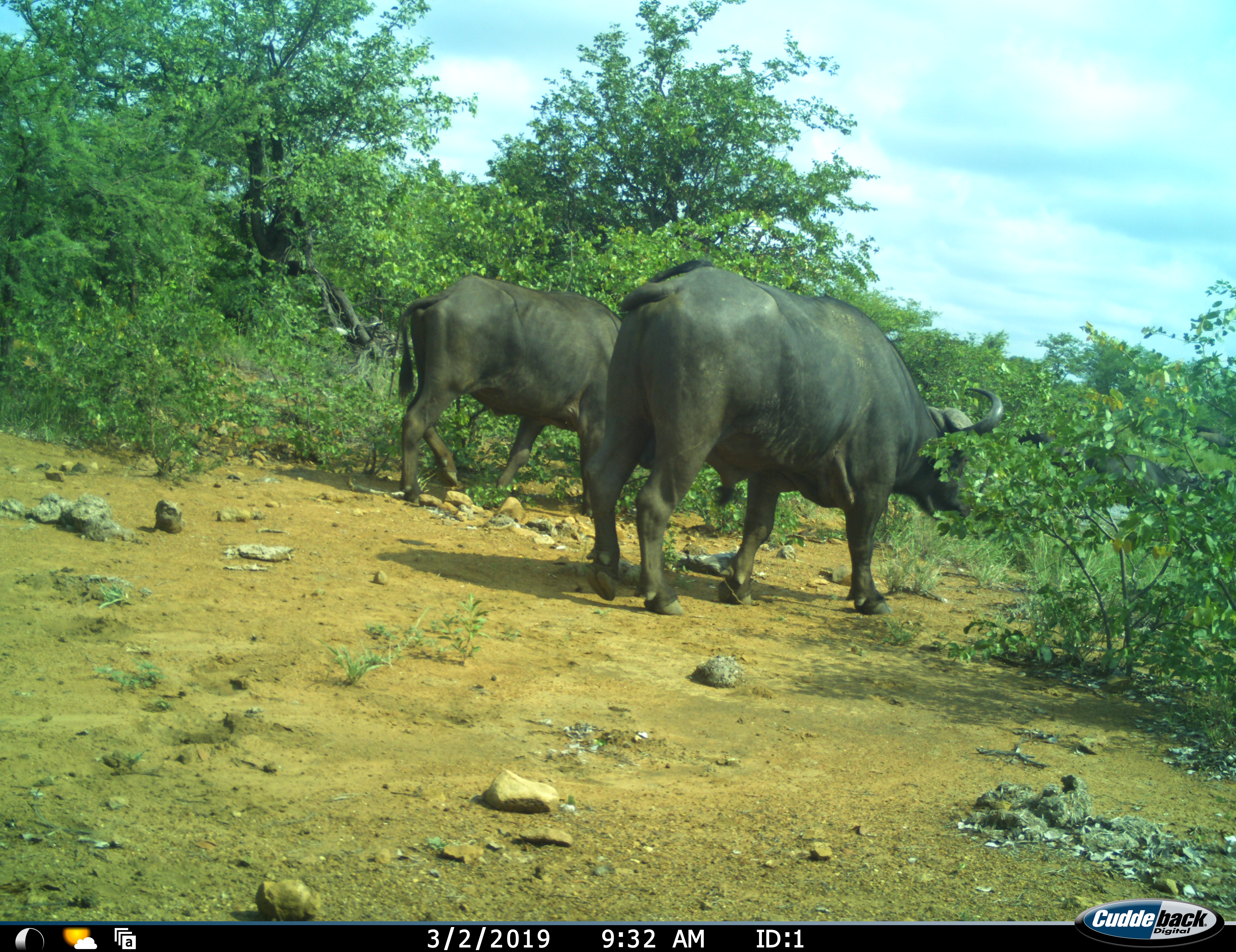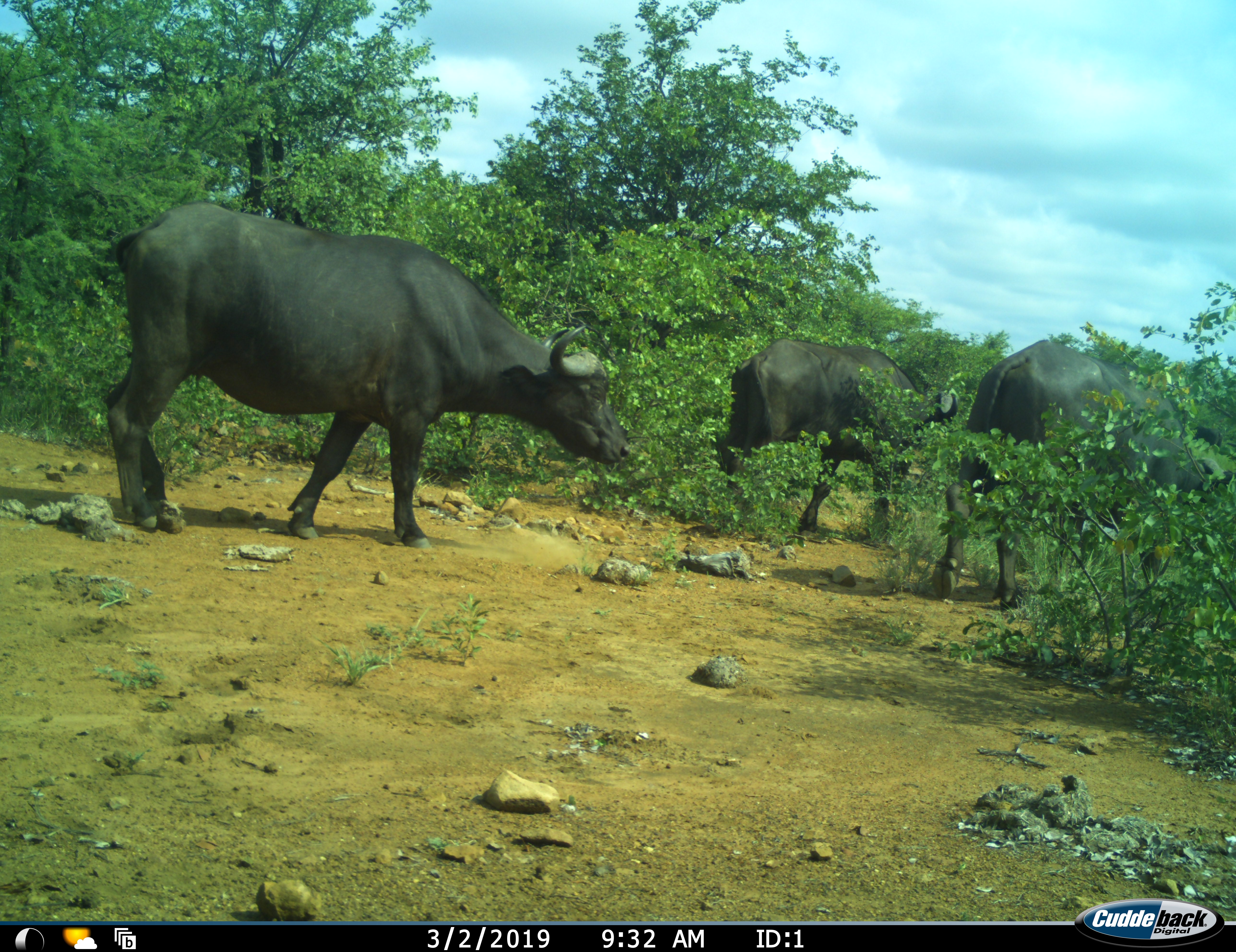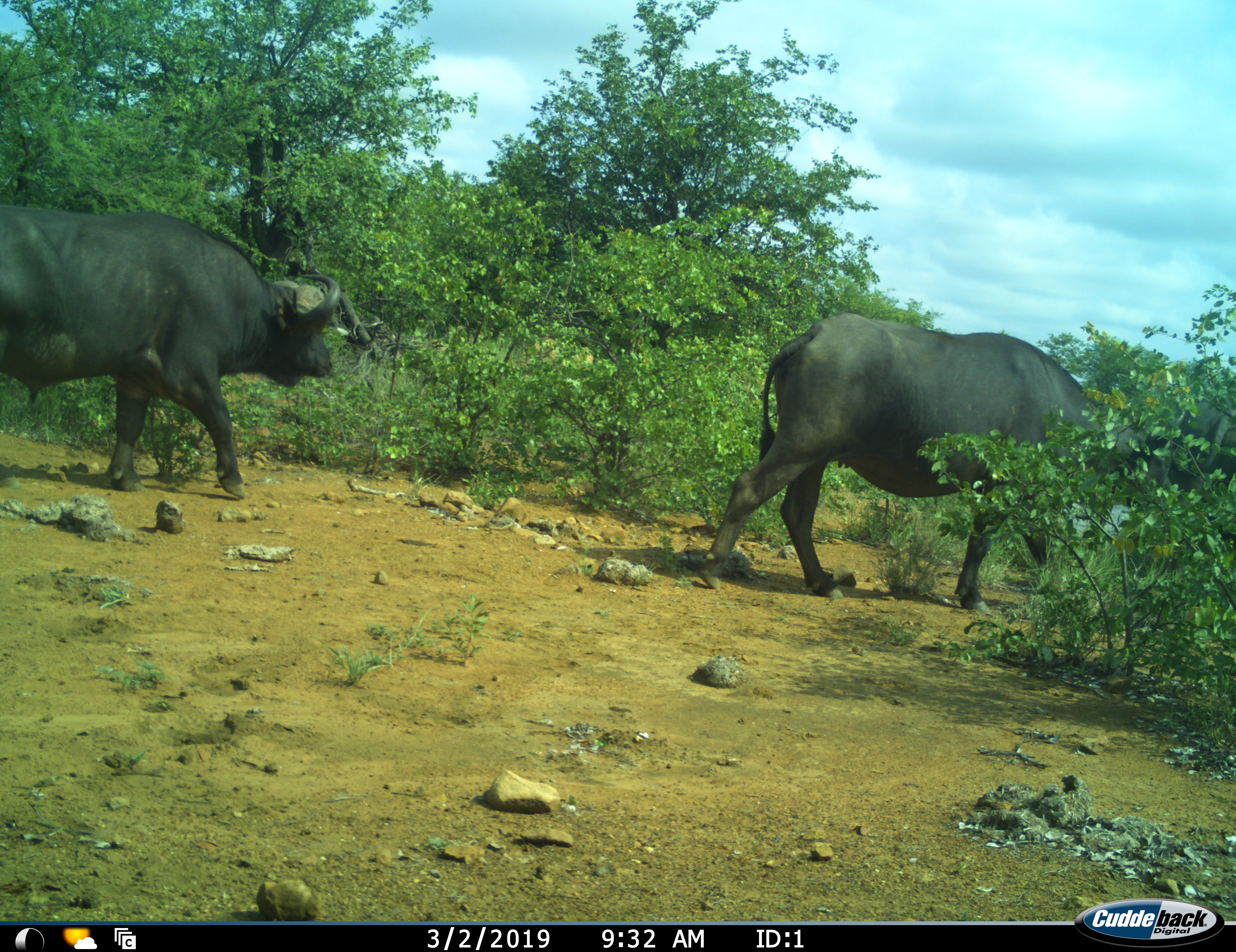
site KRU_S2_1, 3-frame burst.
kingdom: Animalia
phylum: Chordata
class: Mammalia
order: Artiodactyla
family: Bovidae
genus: Syncerus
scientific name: Syncerus caffer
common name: african buffalo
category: buffalo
Buffalo (african buffalo) (Syncerus caffer), count 3. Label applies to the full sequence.